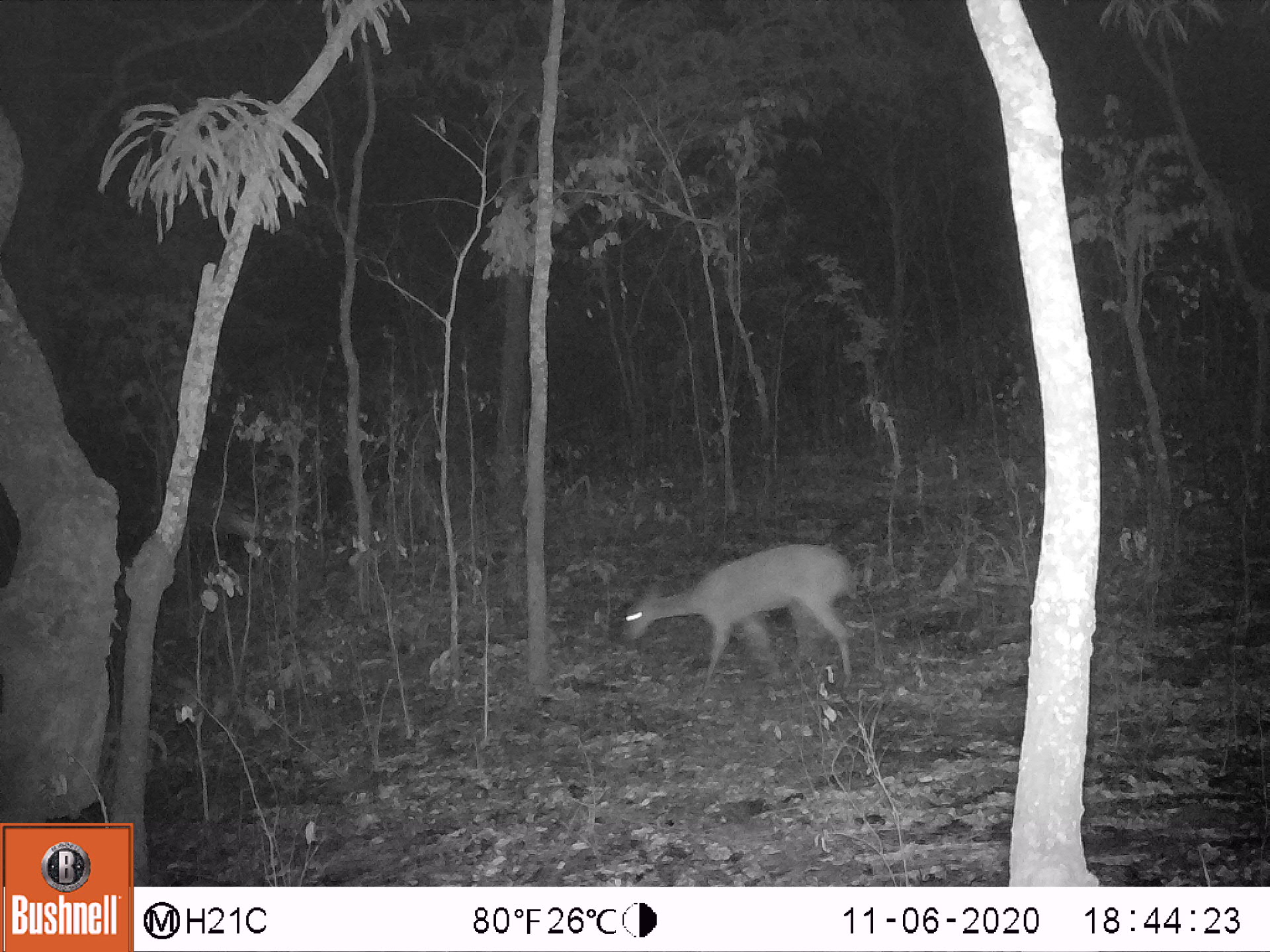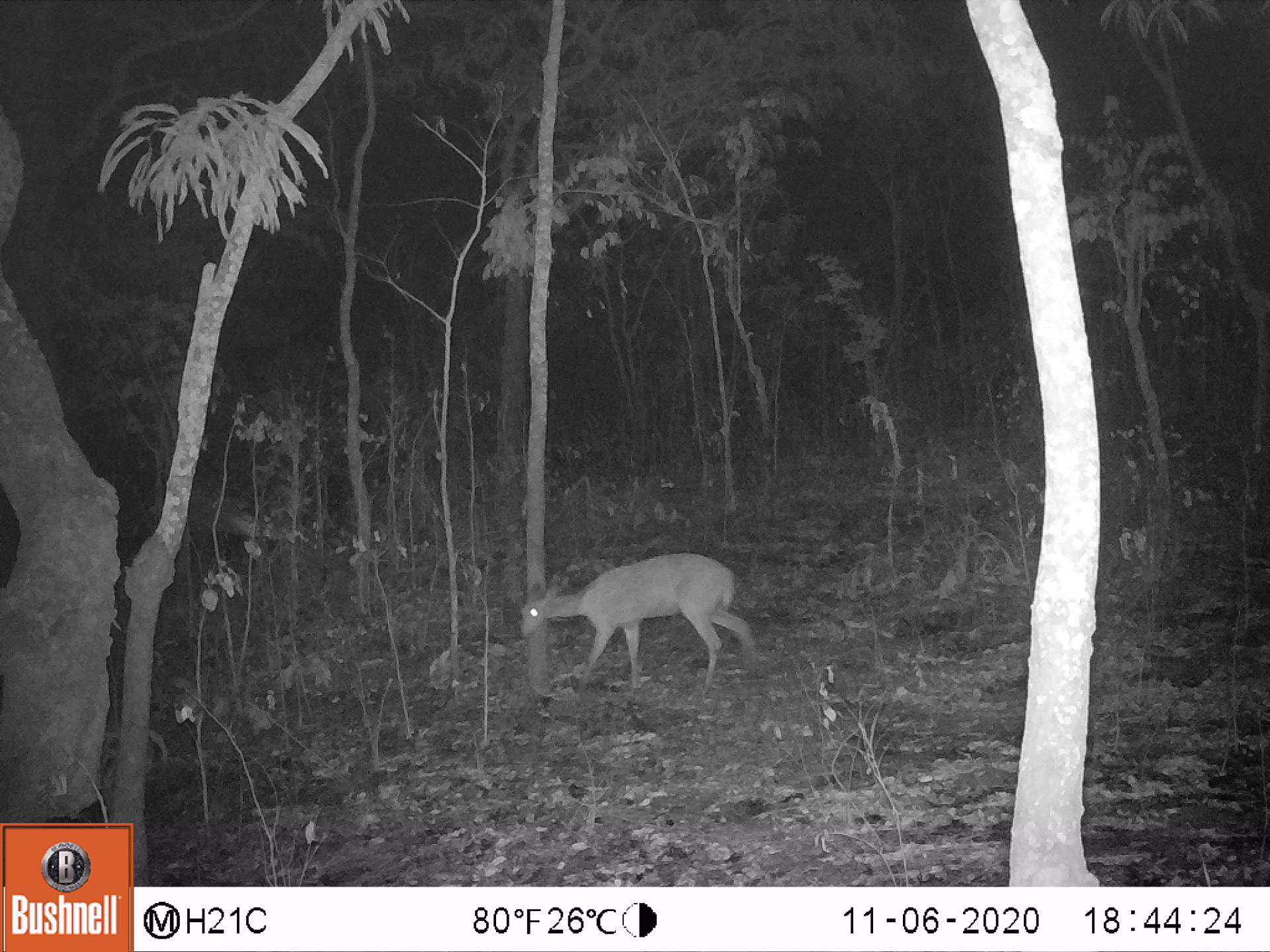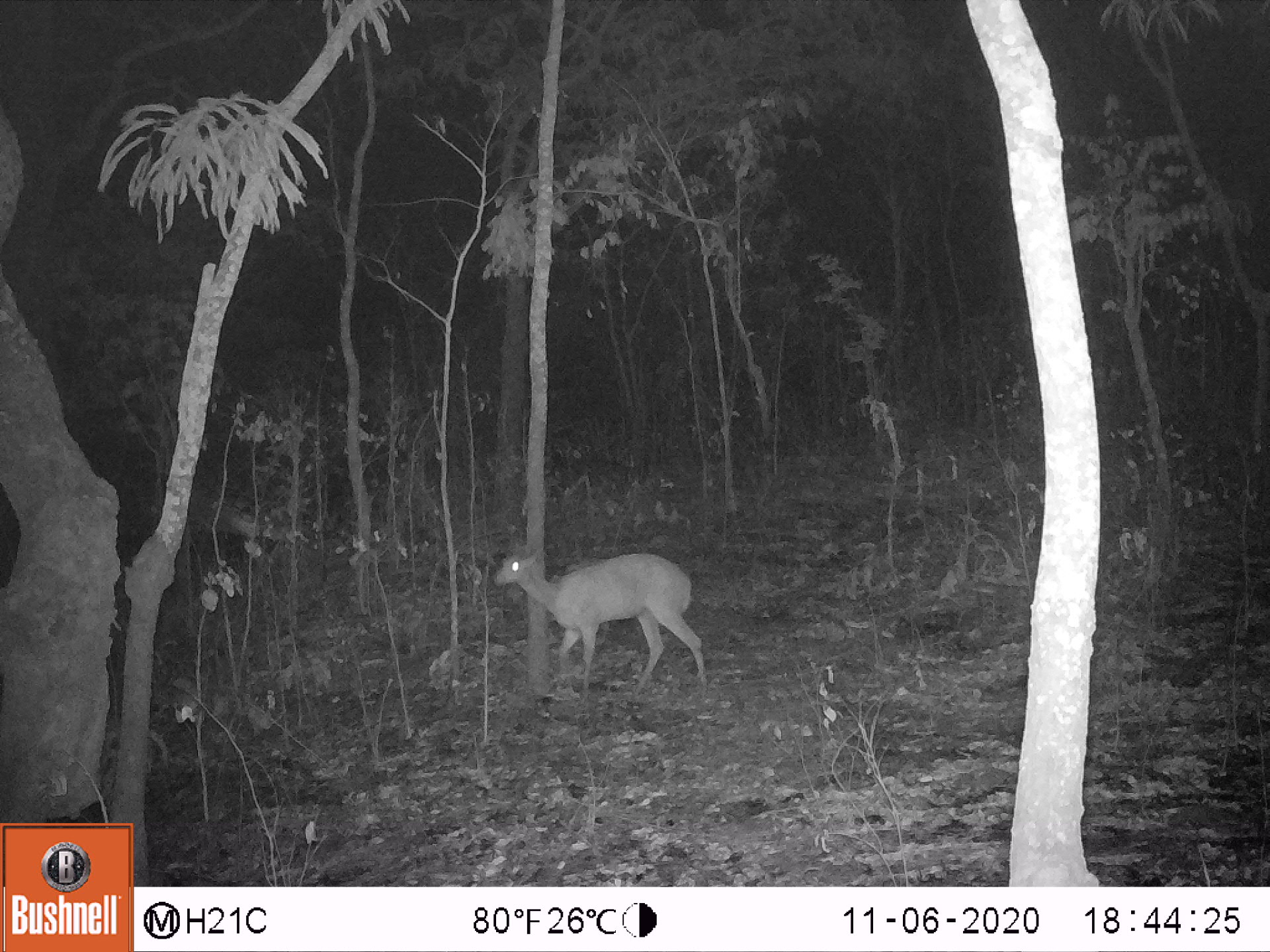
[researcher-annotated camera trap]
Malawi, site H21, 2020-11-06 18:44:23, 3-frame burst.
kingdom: Animalia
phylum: Chordata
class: Mammalia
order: Artiodactyla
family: Bovidae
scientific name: Antilopinae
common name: small antelope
Small antelope (Antilopinae), count 1.